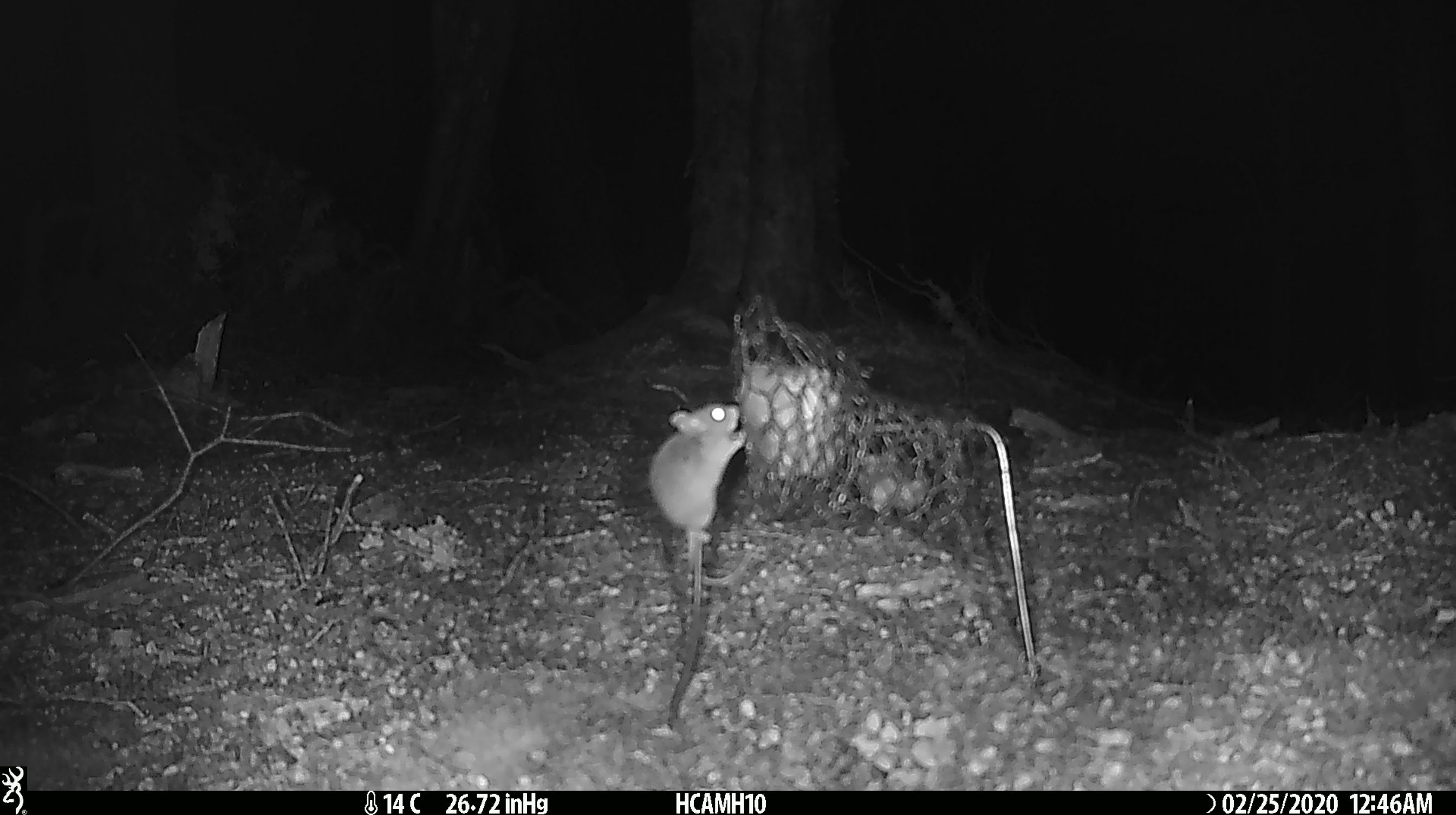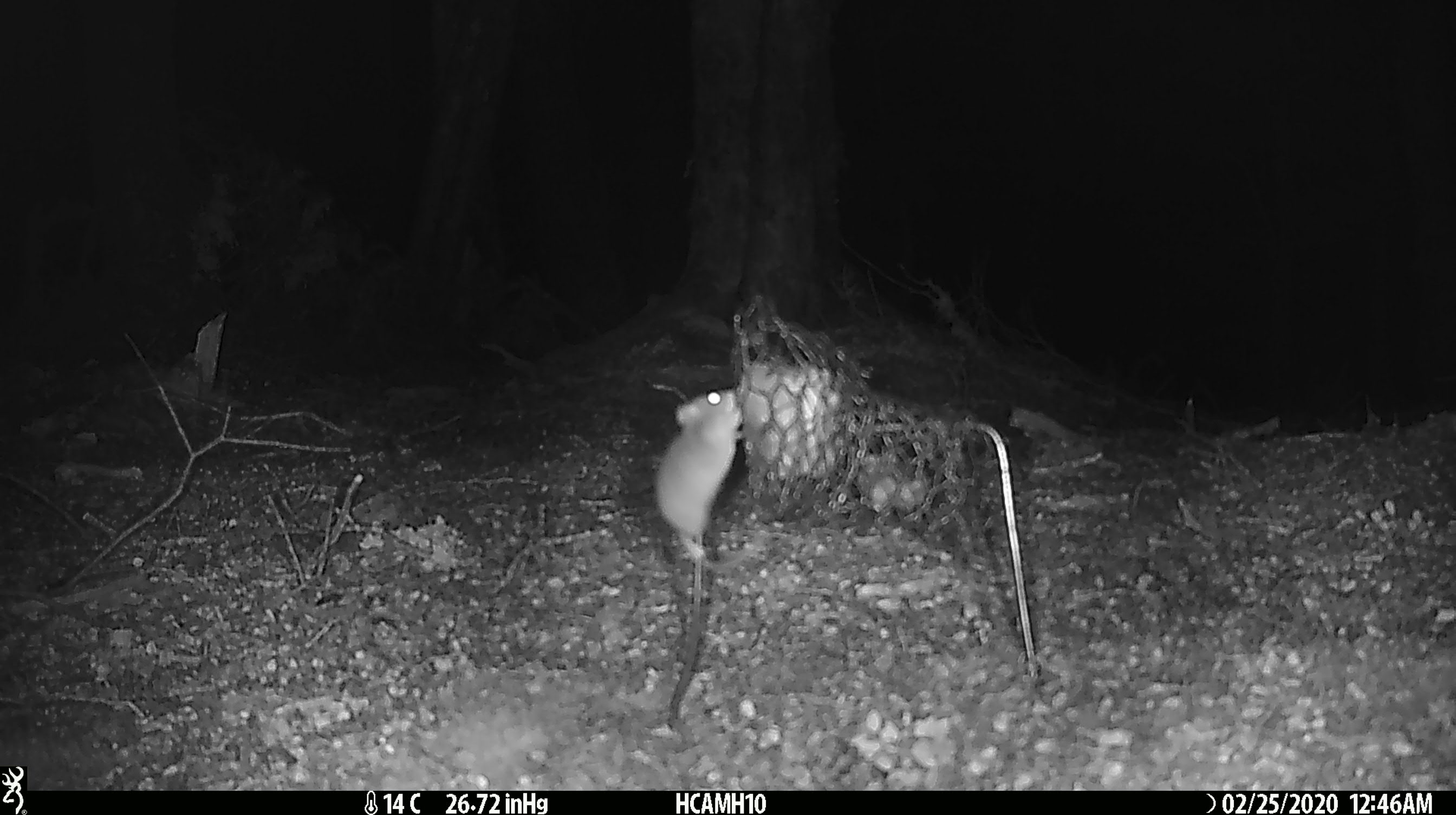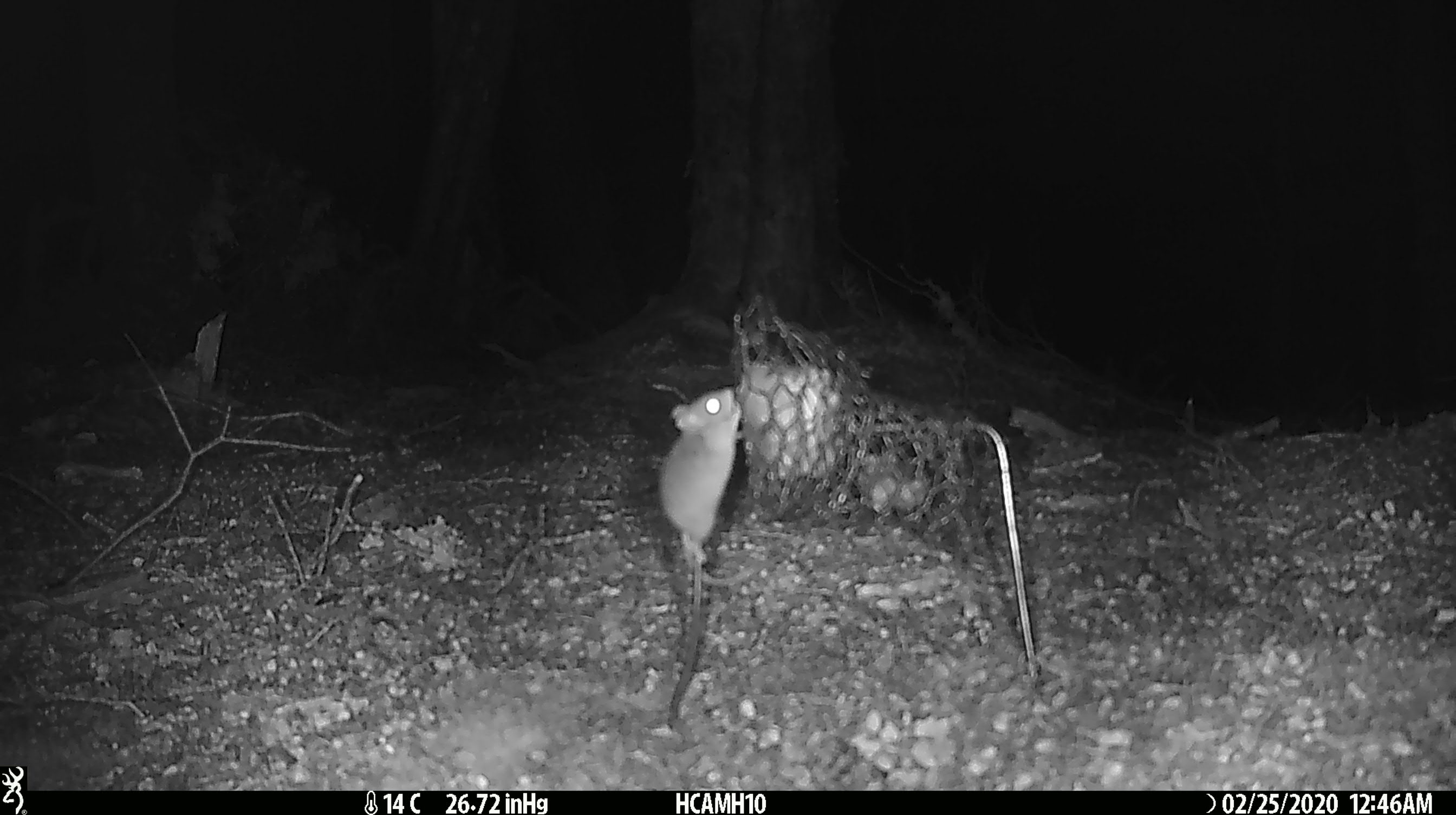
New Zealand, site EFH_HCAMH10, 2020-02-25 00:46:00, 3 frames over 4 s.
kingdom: Animalia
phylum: Chordata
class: Mammalia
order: Rodentia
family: Muridae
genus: Mus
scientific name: Mus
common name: mouse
Mouse (Mus).